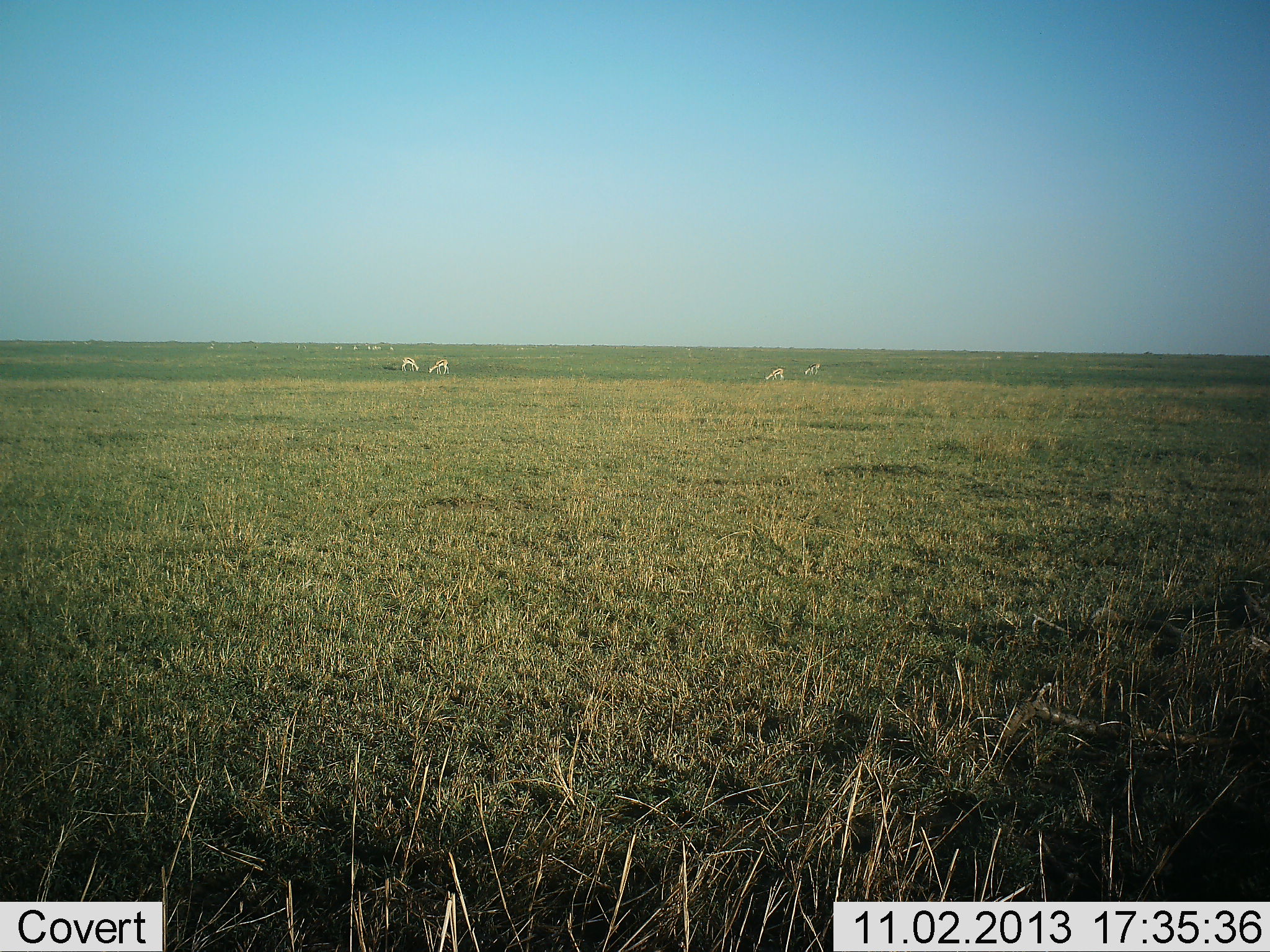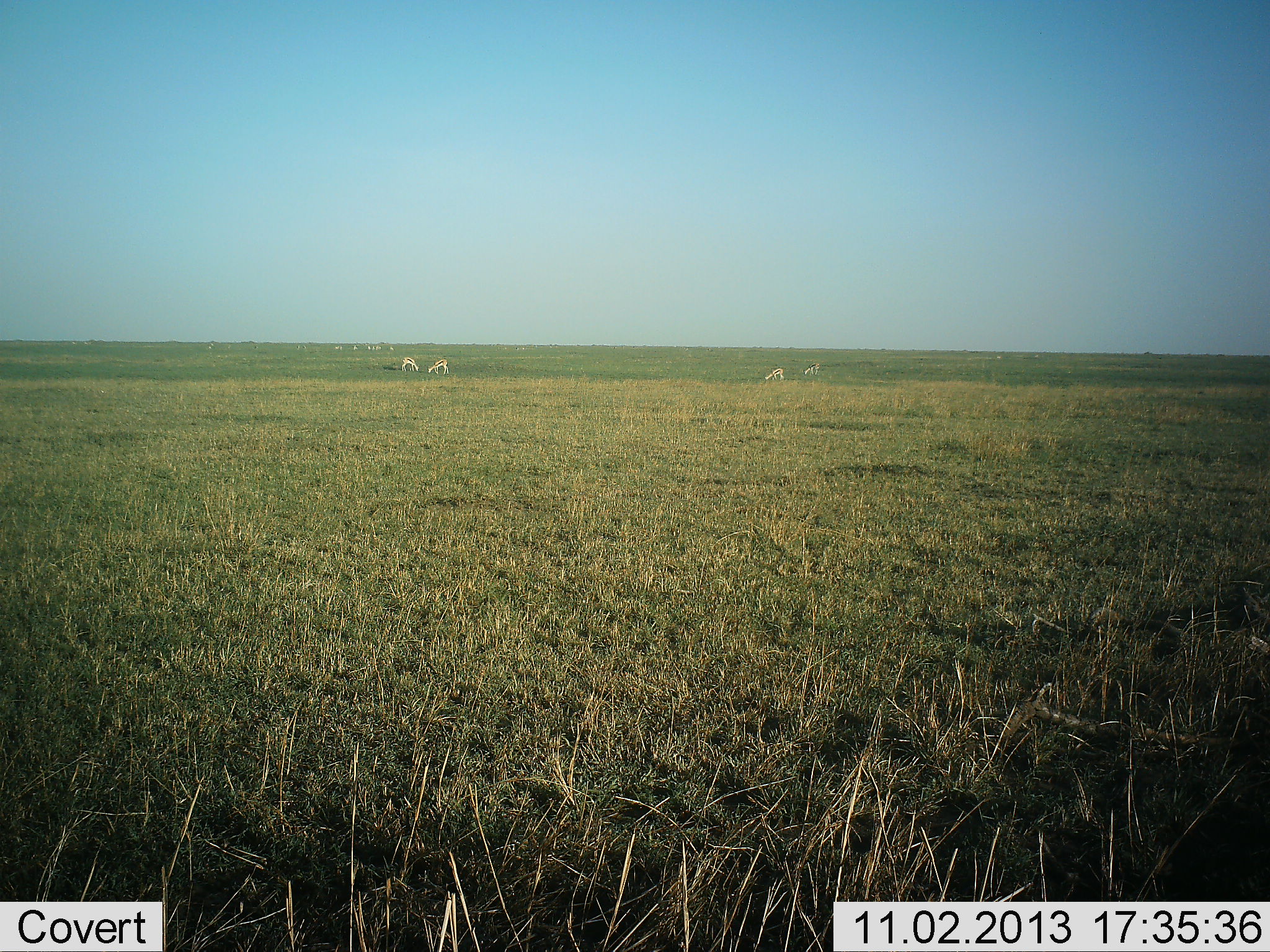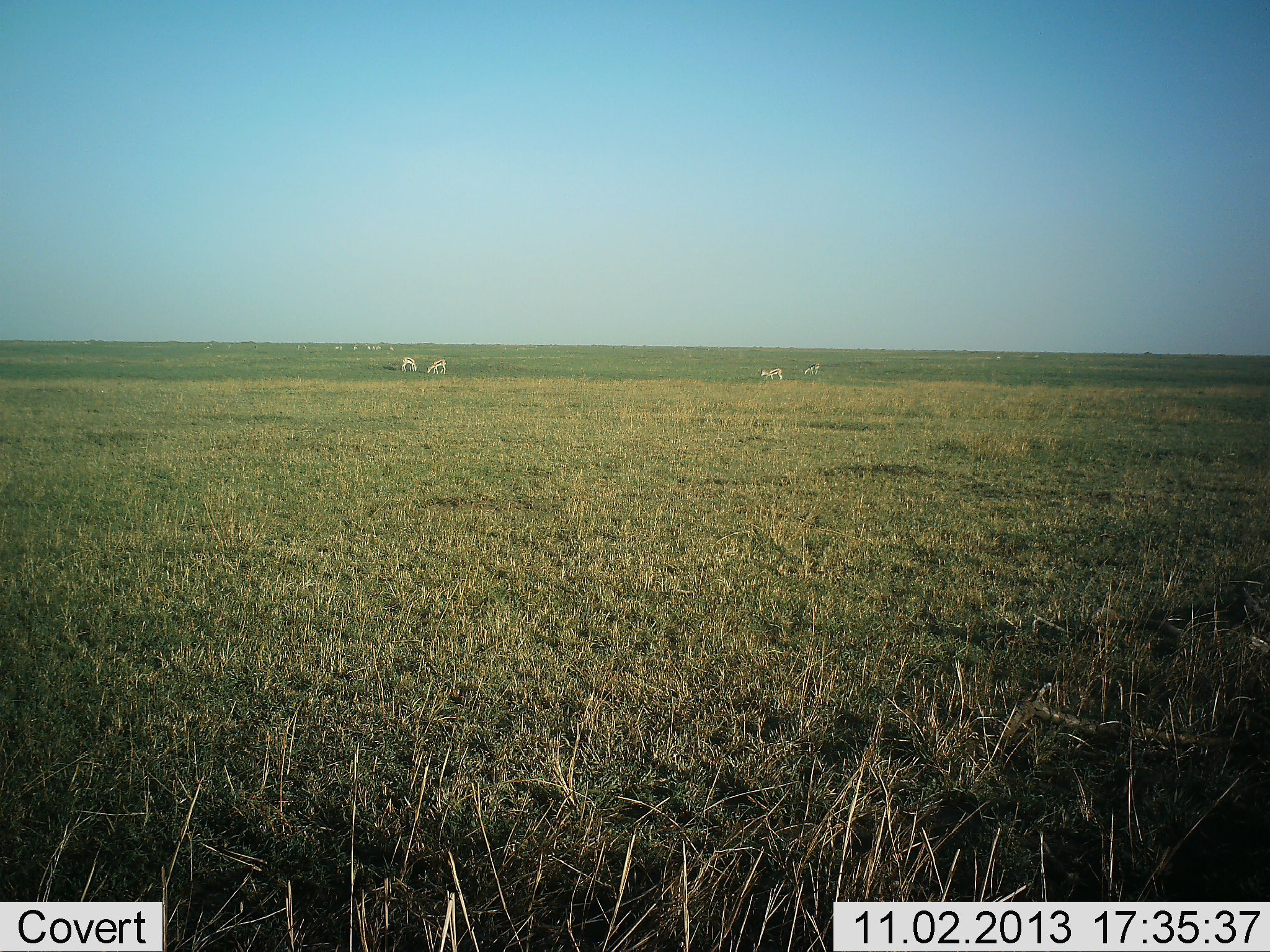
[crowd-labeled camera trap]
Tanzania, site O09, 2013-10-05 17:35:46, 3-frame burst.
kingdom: Animalia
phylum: Chordata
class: Mammalia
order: Artiodactyla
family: Bovidae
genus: Eudorcas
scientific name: Eudorcas thomsonii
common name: thomson's gazelle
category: gazellethomsons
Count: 4.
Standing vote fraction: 38%.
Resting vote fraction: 0%.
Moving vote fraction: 5%.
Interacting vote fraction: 0%.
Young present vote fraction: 0%.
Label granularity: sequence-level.